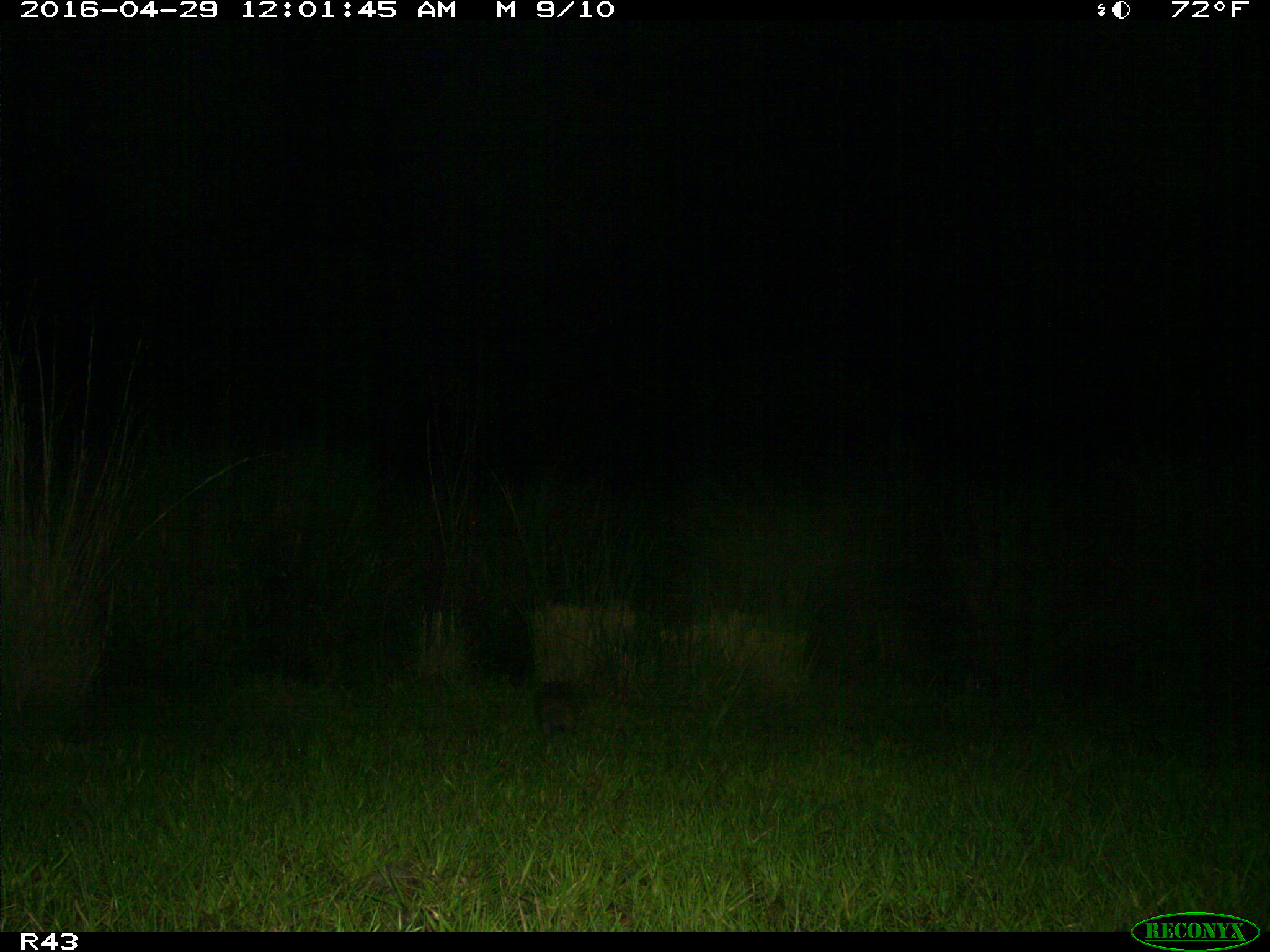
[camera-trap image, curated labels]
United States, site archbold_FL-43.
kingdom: Animalia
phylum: Chordata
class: Mammalia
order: Cingulata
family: Dasypodidae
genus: Dasypus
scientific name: Dasypus novemcinctus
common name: nine-banded armadillo